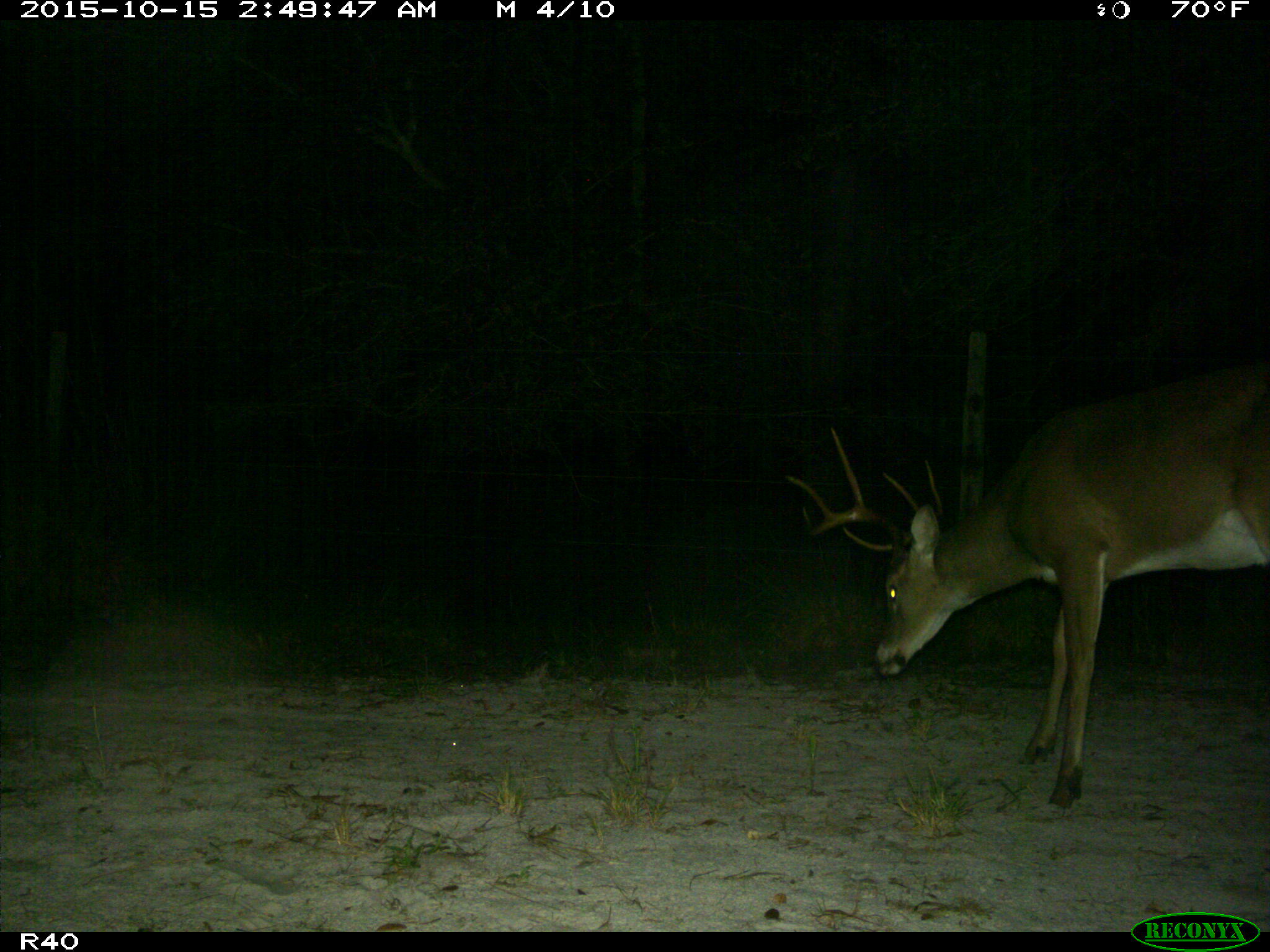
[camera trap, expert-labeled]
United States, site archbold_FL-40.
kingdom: Animalia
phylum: Chordata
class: Mammalia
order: Artiodactyla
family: Cervidae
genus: Odocoileus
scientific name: Odocoileus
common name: deer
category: unidentified deer